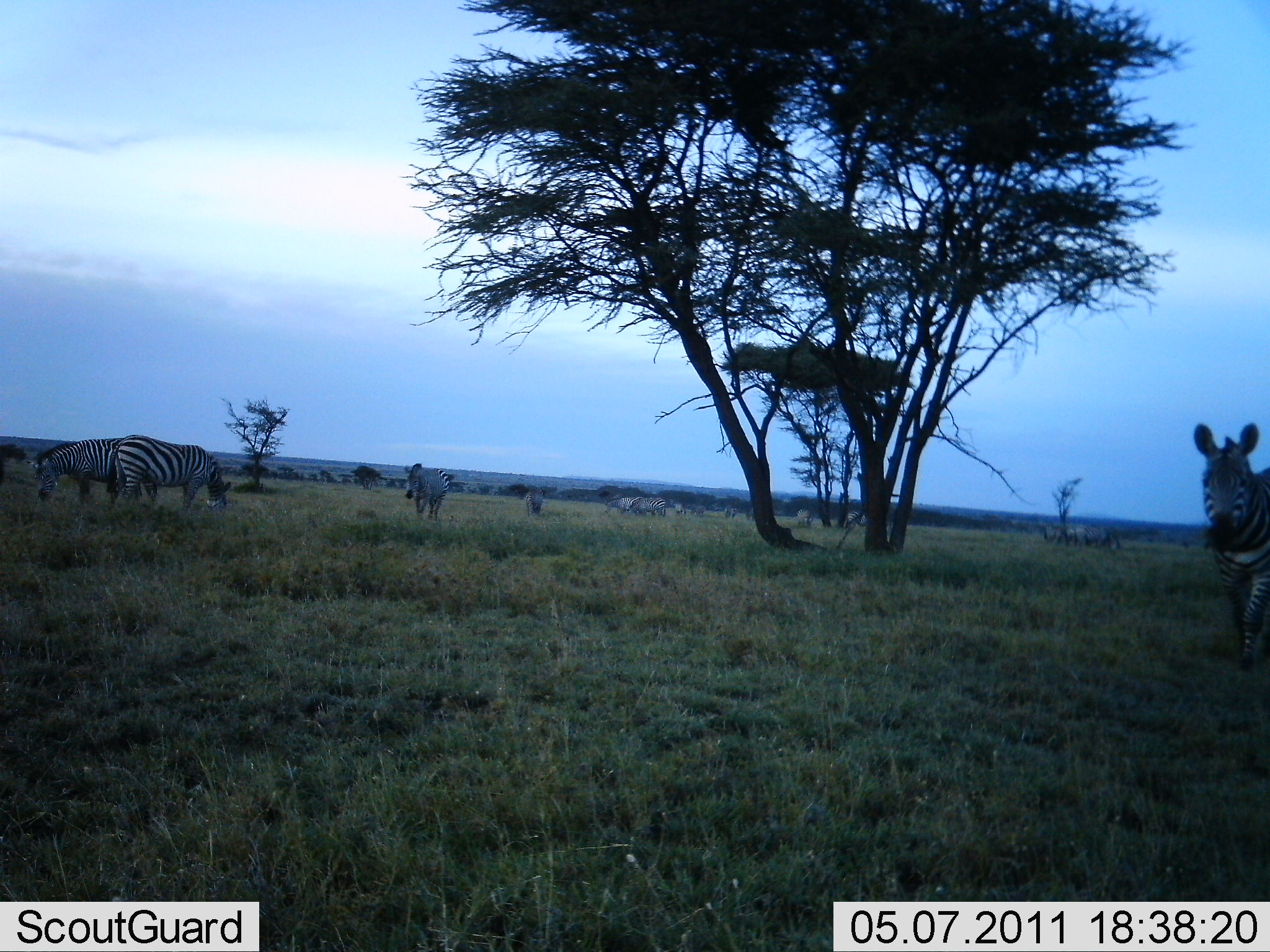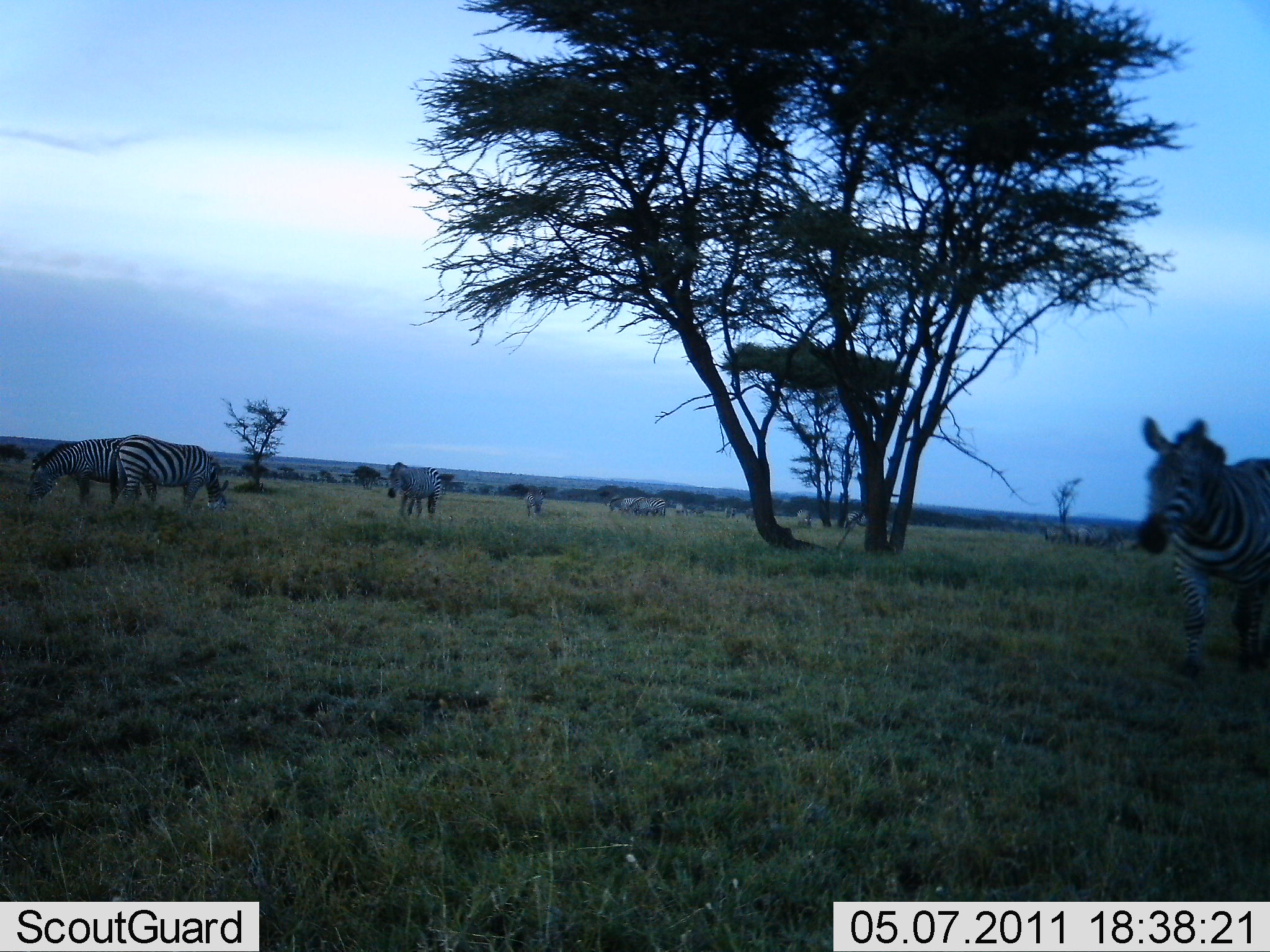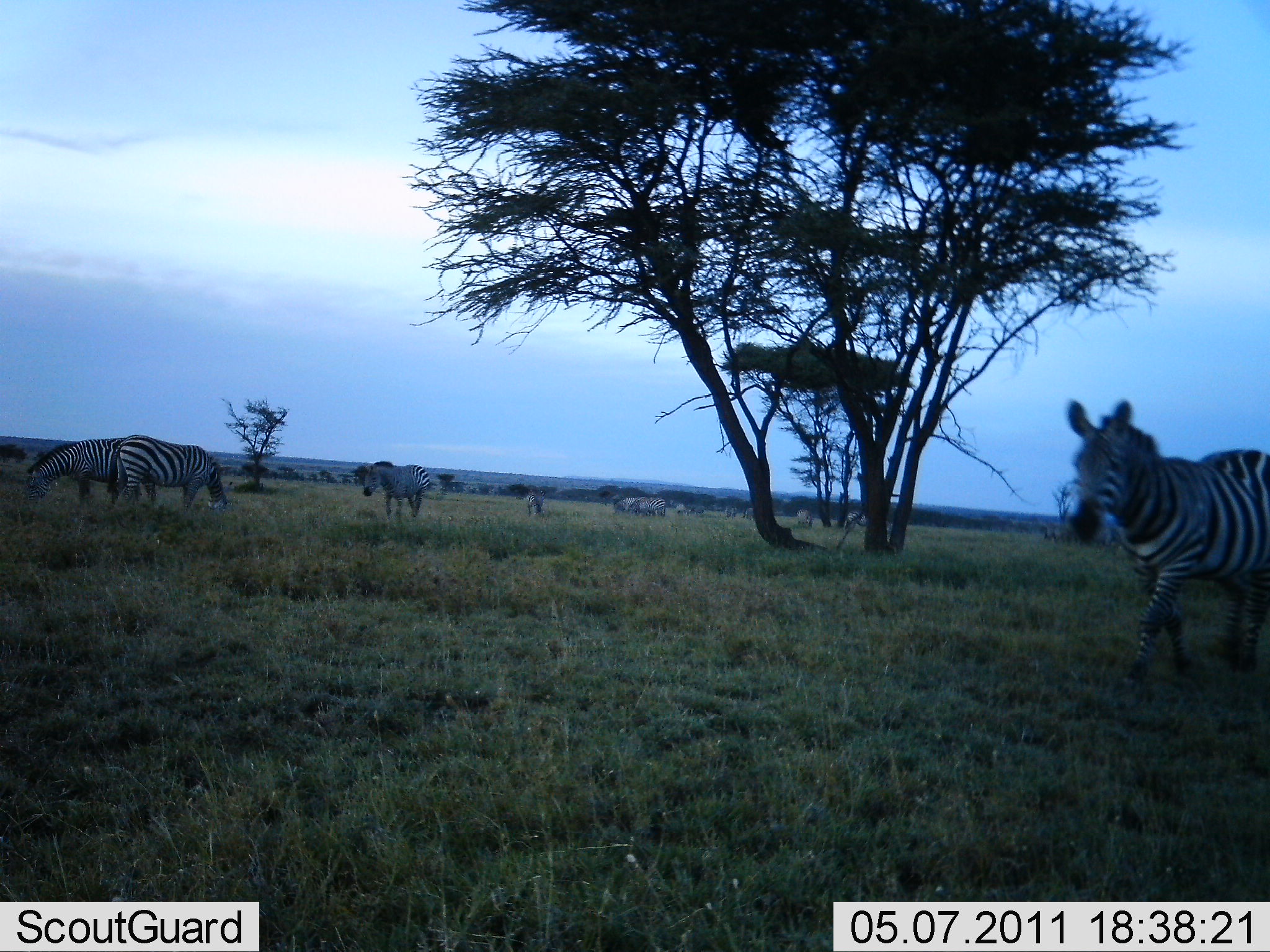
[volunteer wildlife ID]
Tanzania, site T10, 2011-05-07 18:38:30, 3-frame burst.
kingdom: Animalia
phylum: Chordata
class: Mammalia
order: Perissodactyla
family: Equidae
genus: Equus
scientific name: Equus quagga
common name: plains zebra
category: zebra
Zebra (plains zebra) (Equus quagga), count 10. Behavior (volunteer vote fractions): standing 50%, resting 0%, moving 92%, interacting 0%. Young present (vote fraction): 0%. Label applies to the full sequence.